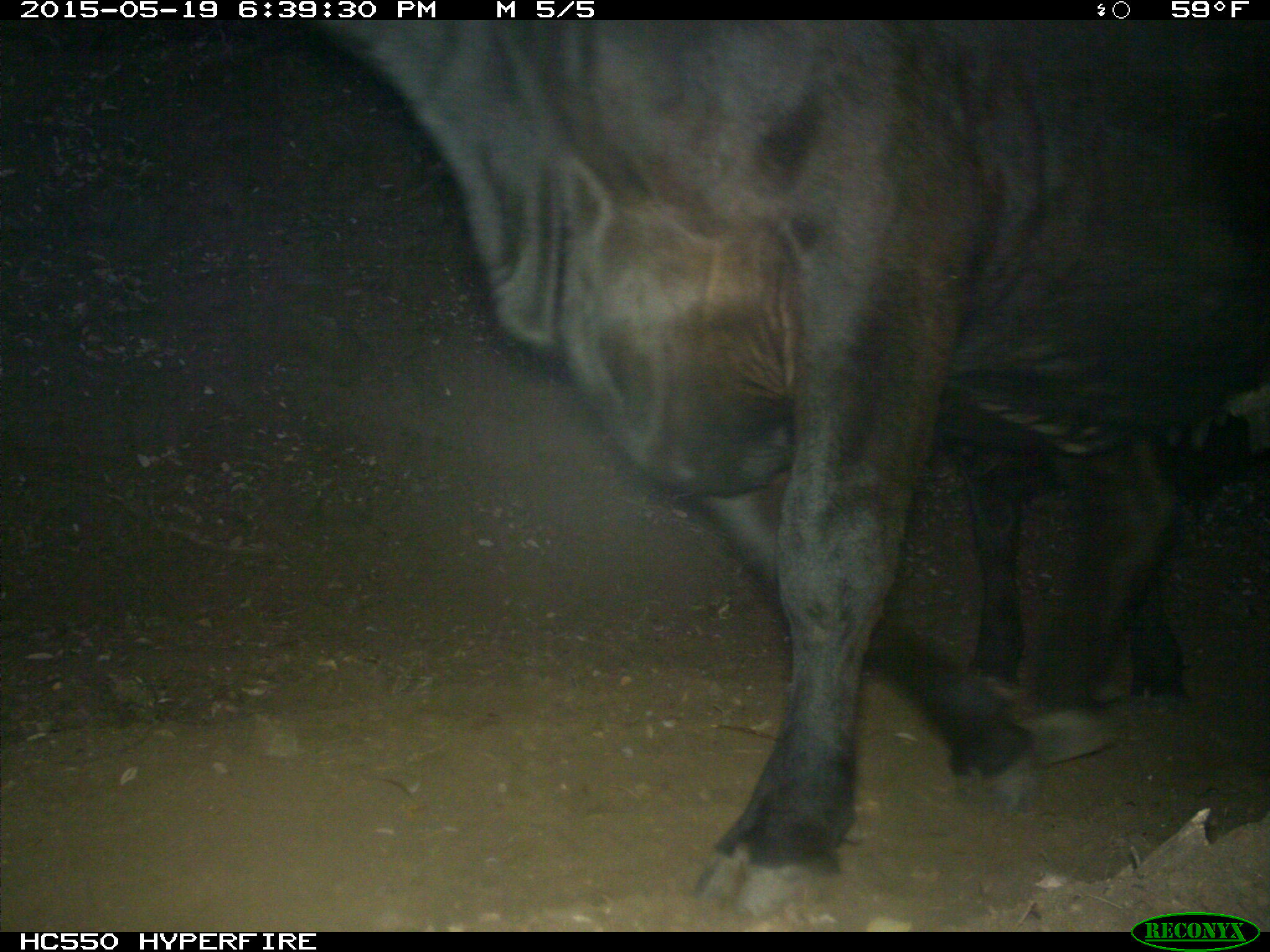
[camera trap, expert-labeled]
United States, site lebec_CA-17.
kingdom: Animalia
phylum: Chordata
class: Mammalia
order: Artiodactyla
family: Bovidae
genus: Bos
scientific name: Bos taurus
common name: domestic cow